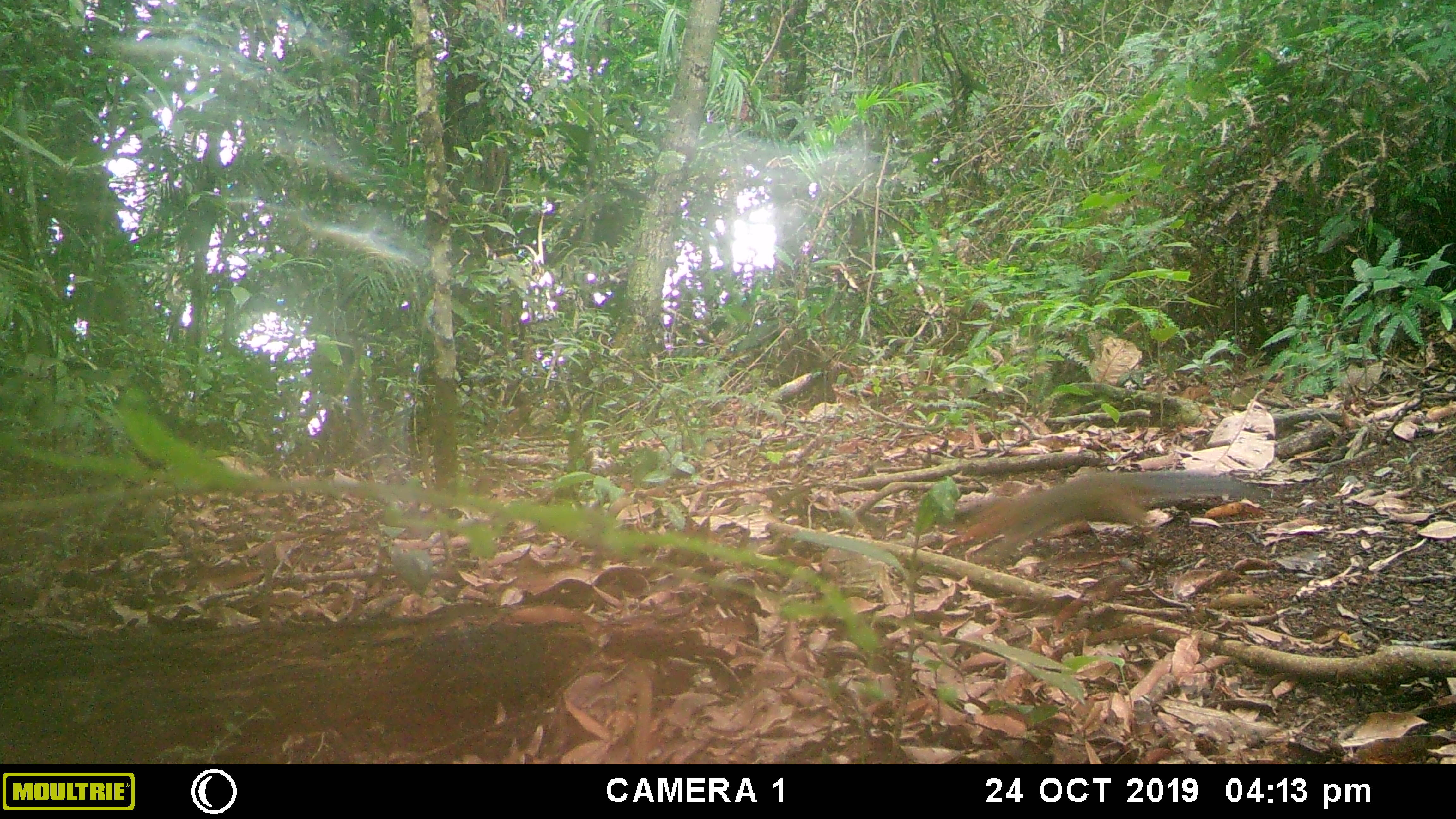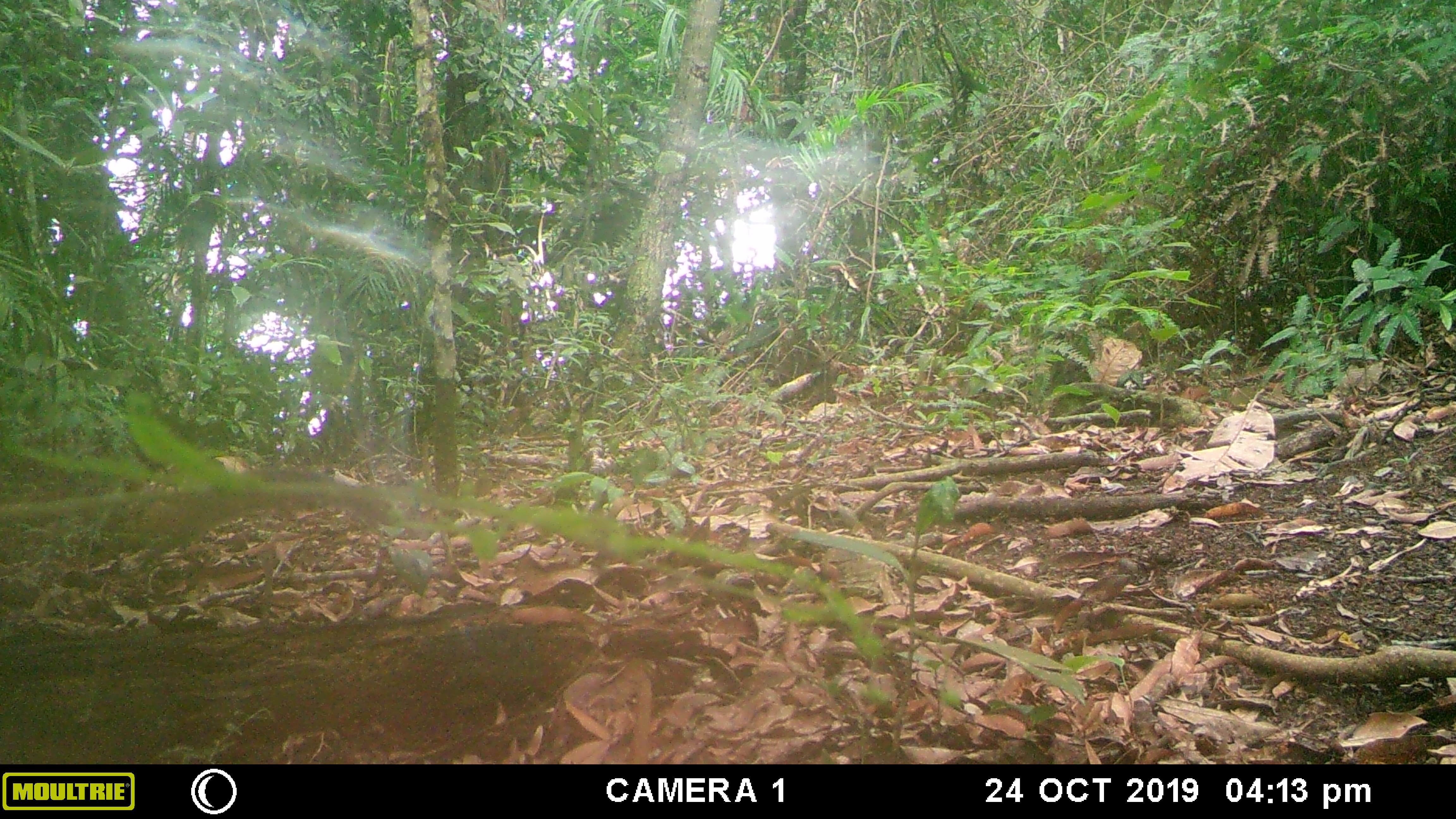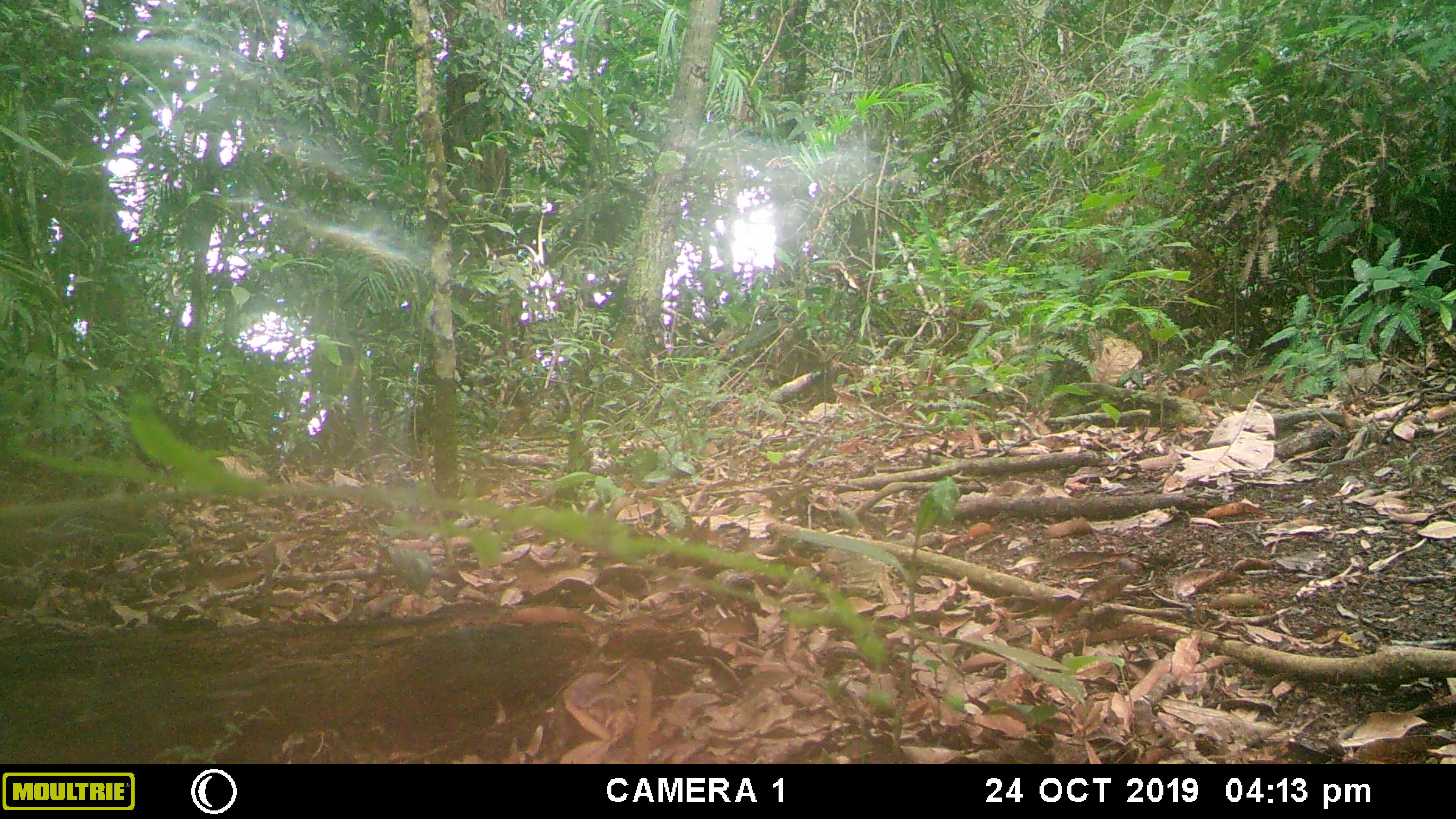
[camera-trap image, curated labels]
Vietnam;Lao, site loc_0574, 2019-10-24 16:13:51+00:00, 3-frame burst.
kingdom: Animalia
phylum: Chordata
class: Mammalia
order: Rodentia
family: Sciuridae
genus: Dremomys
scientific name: Dremomys rufigenis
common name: red-cheeked squirrel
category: red cheeked squirrel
Red cheeked squirrel (red-cheeked squirrel) (Dremomys rufigenis). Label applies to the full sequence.